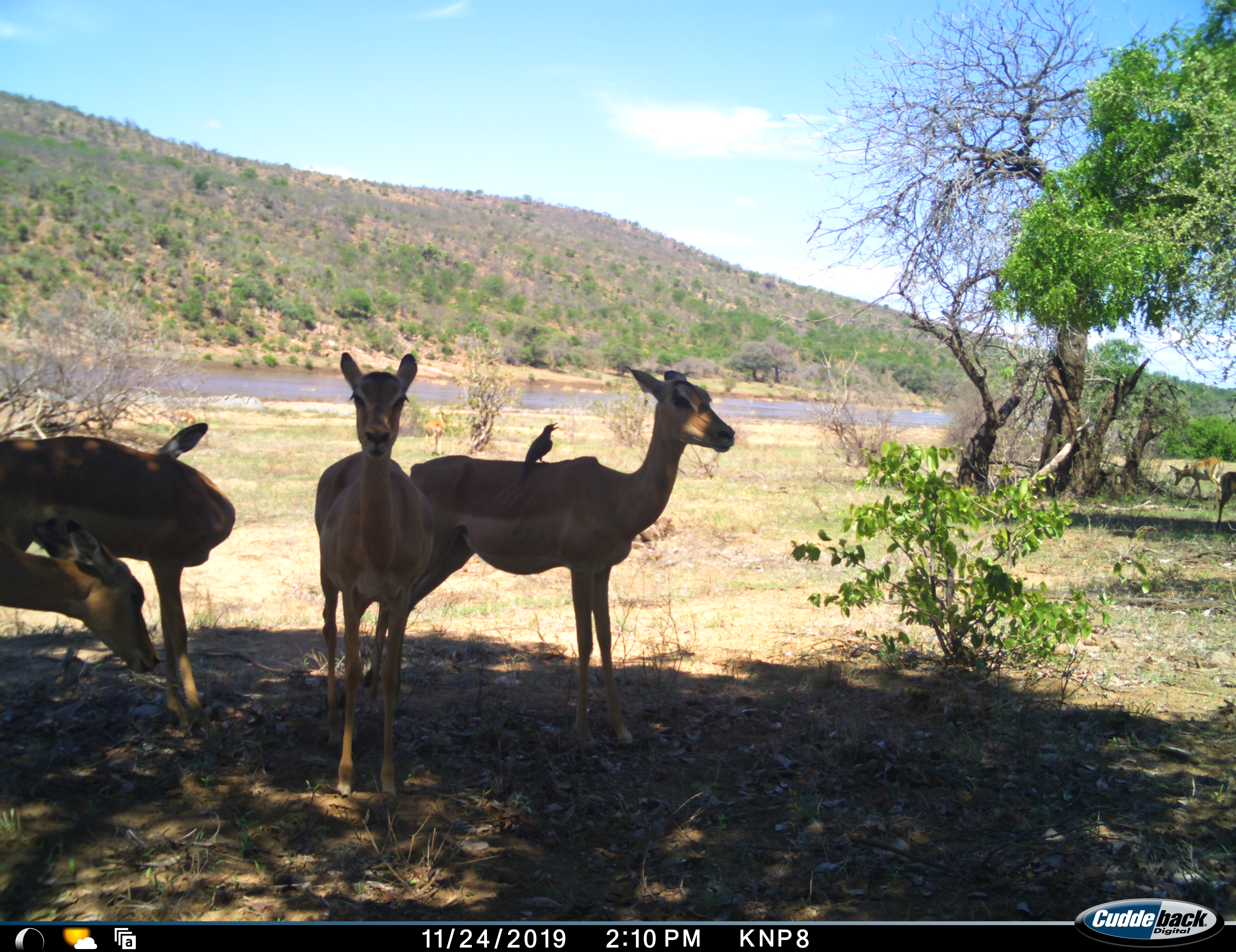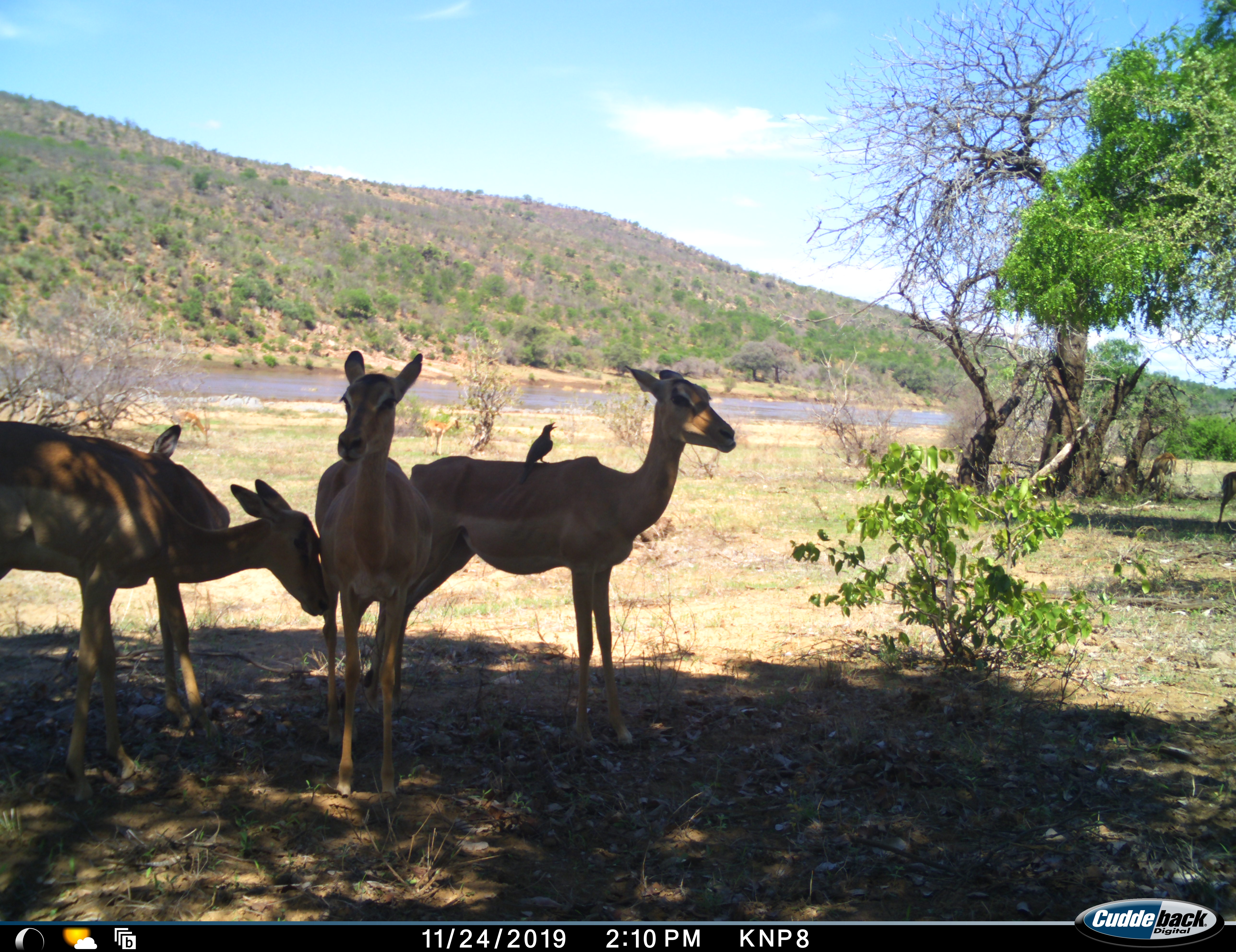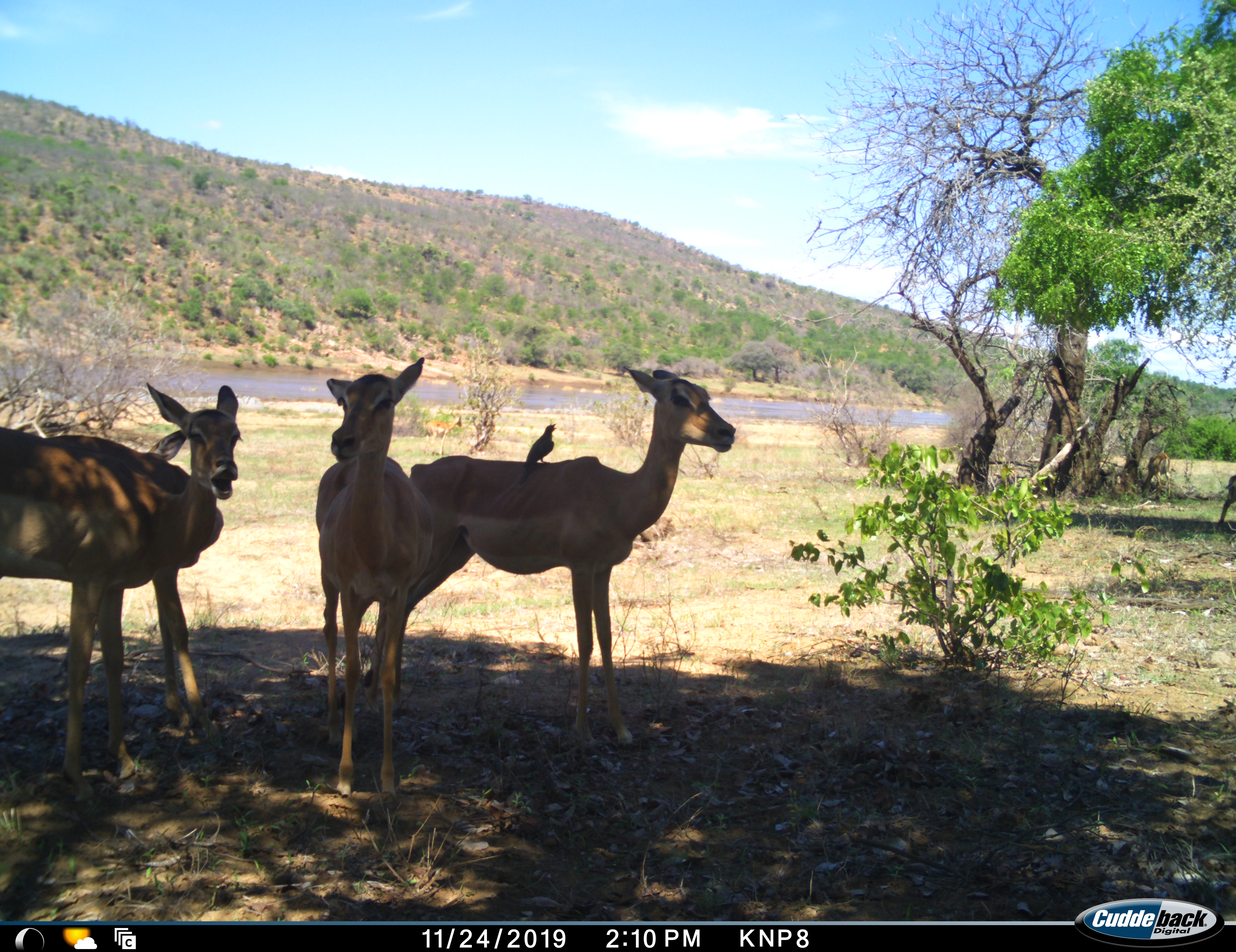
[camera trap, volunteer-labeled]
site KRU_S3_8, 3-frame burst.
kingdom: Animalia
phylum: Chordata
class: Aves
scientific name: Aves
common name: bird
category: birdother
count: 1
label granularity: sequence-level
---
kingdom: Animalia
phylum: Chordata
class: Mammalia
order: Artiodactyla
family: Bovidae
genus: Aepyceros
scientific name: Aepyceros melampus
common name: impala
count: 6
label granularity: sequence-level